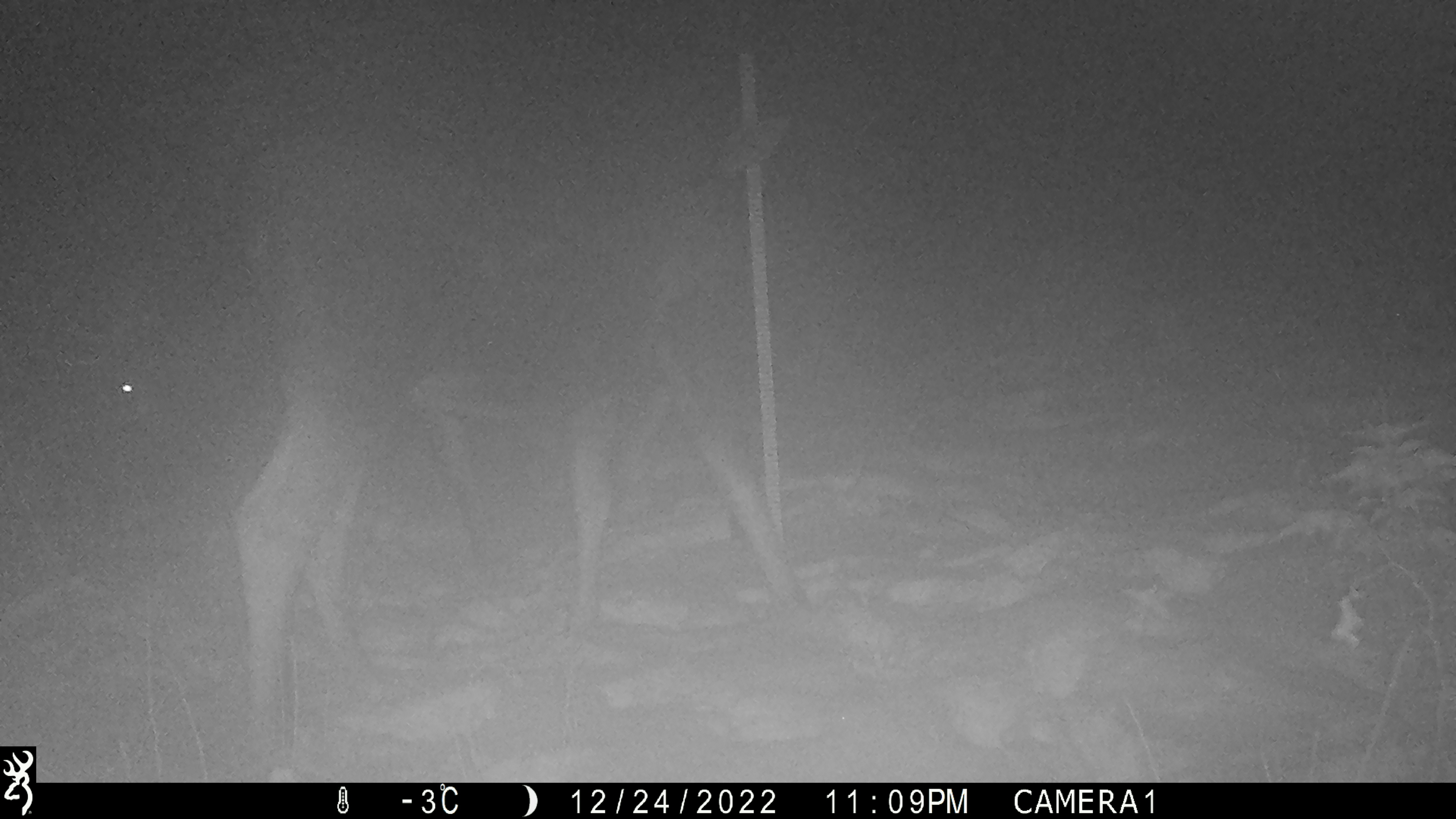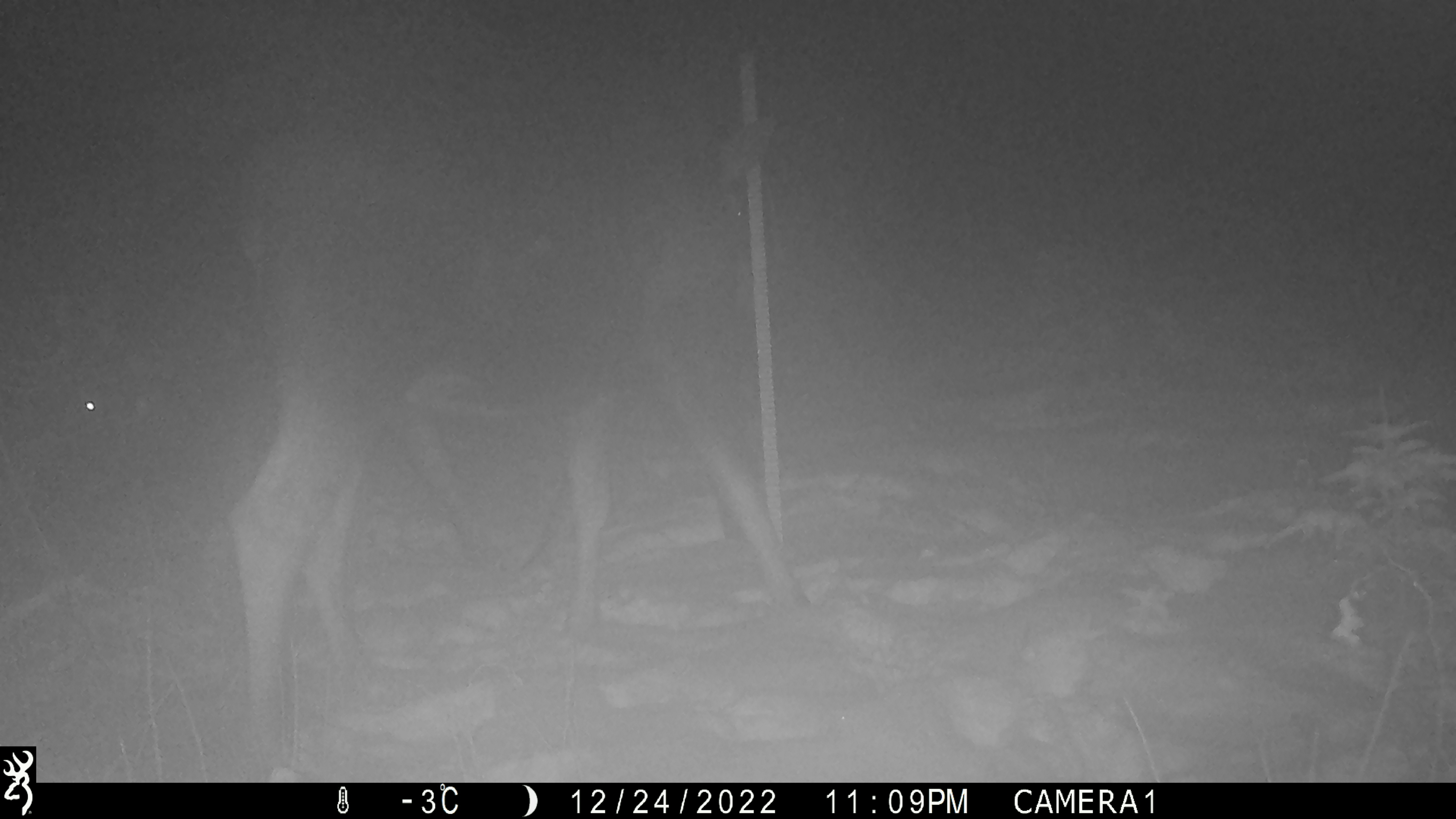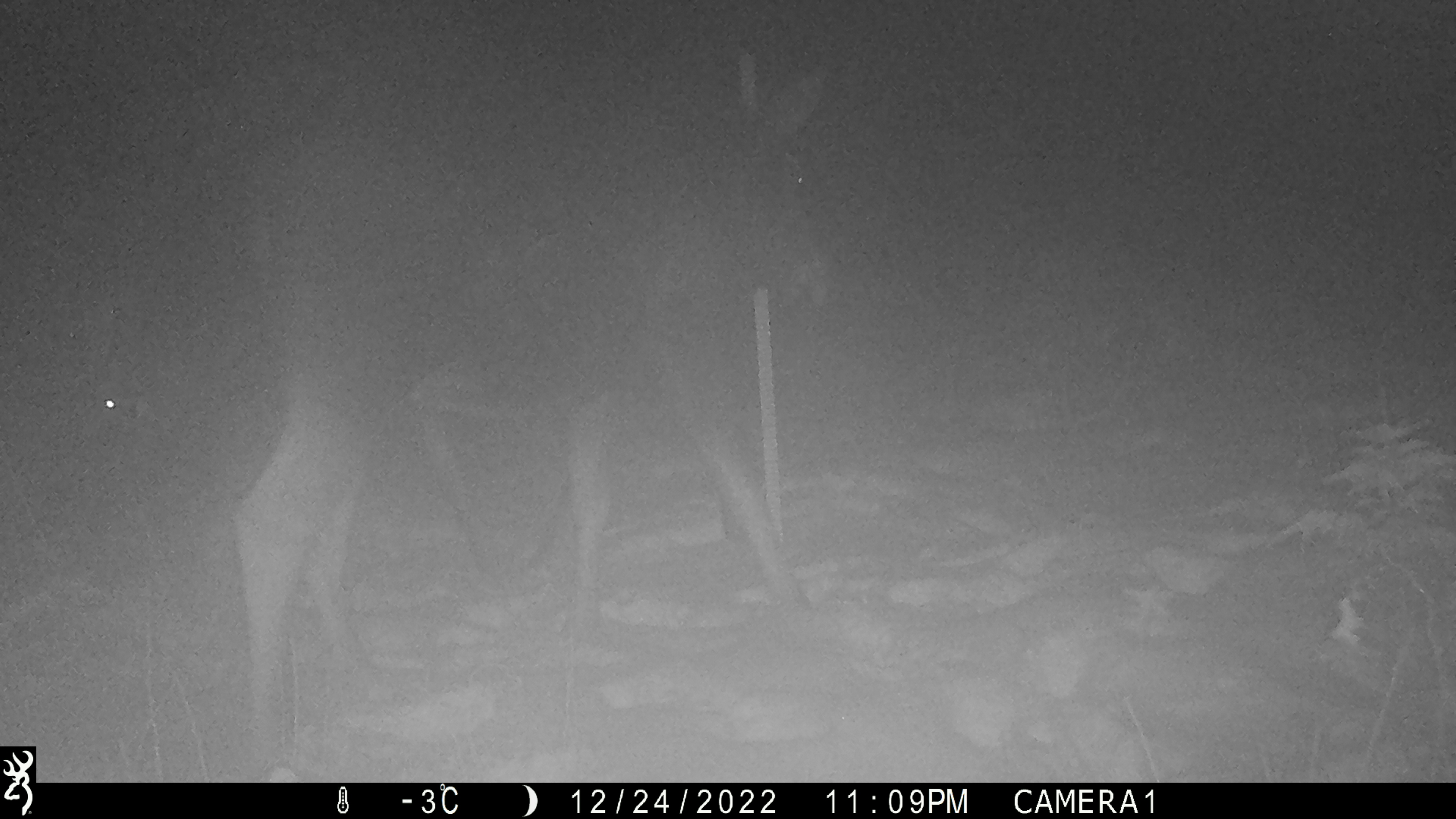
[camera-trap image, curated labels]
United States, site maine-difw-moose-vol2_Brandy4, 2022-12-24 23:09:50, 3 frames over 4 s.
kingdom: Animalia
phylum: Chordata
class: Mammalia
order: Artiodactyla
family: Cervidae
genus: Alces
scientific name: Alces alces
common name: moose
Moose (Alces alces).